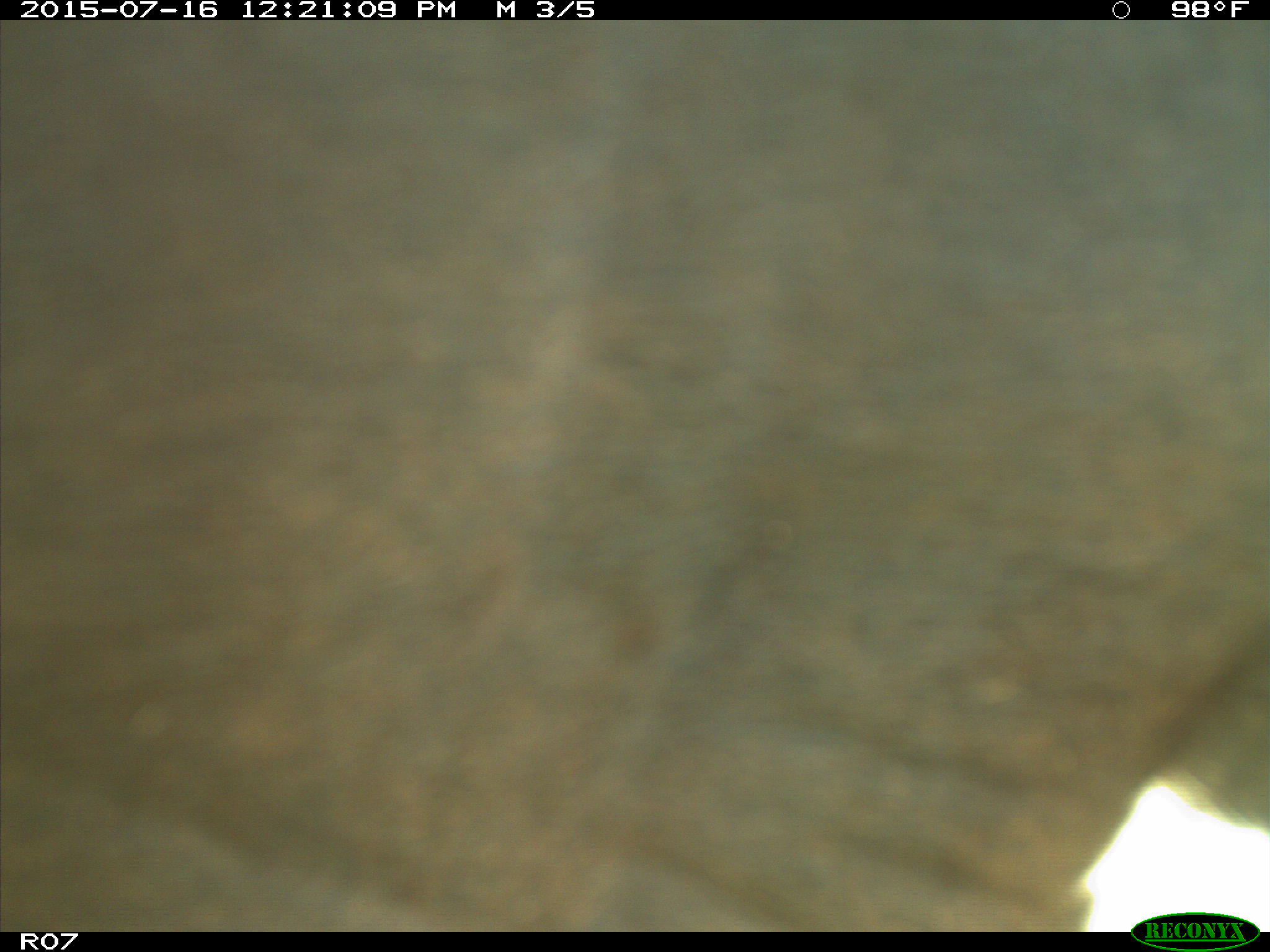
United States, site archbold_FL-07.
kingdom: Animalia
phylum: Chordata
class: Mammalia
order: Artiodactyla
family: Bovidae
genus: Bos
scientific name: Bos taurus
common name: domestic cow